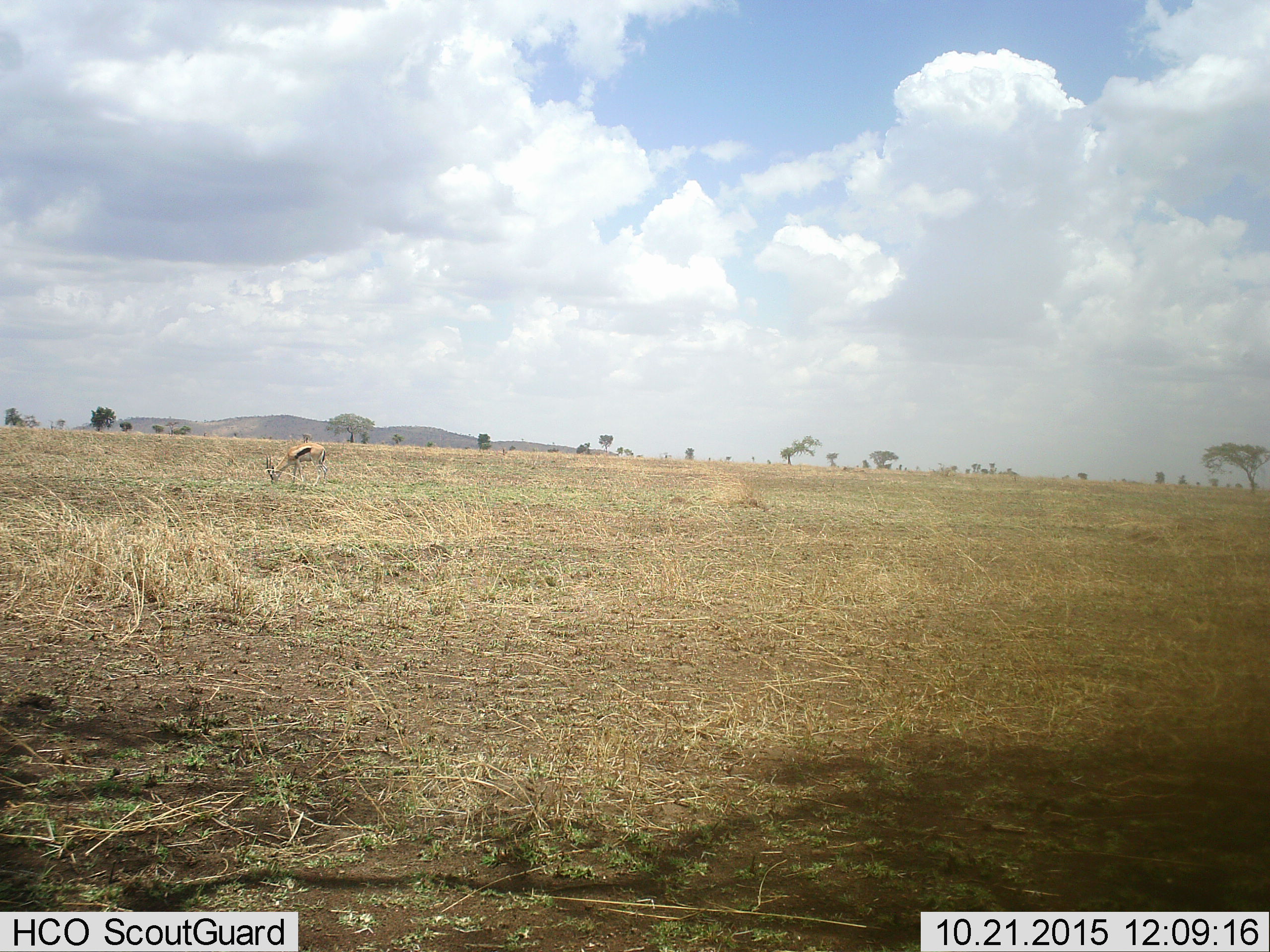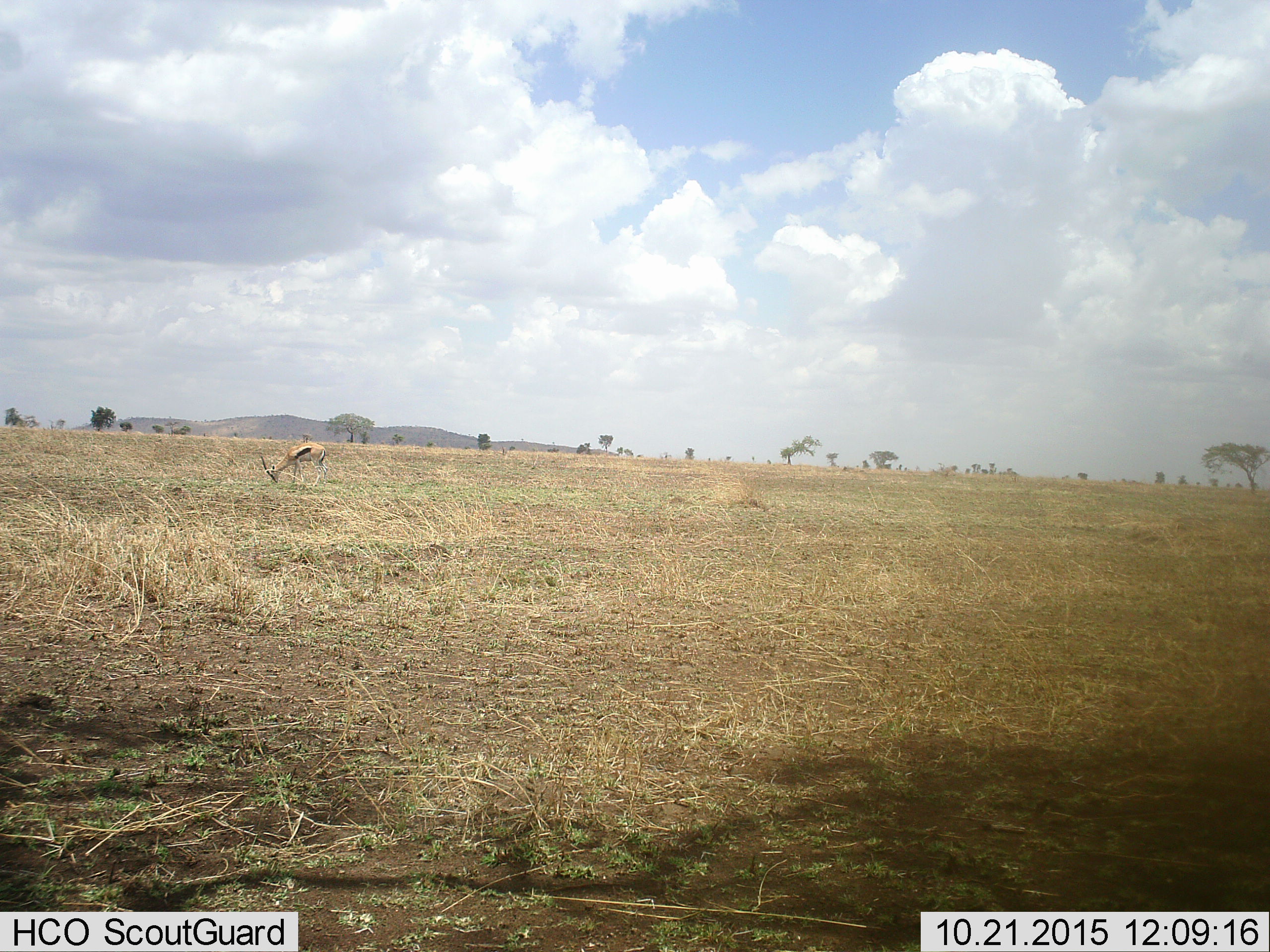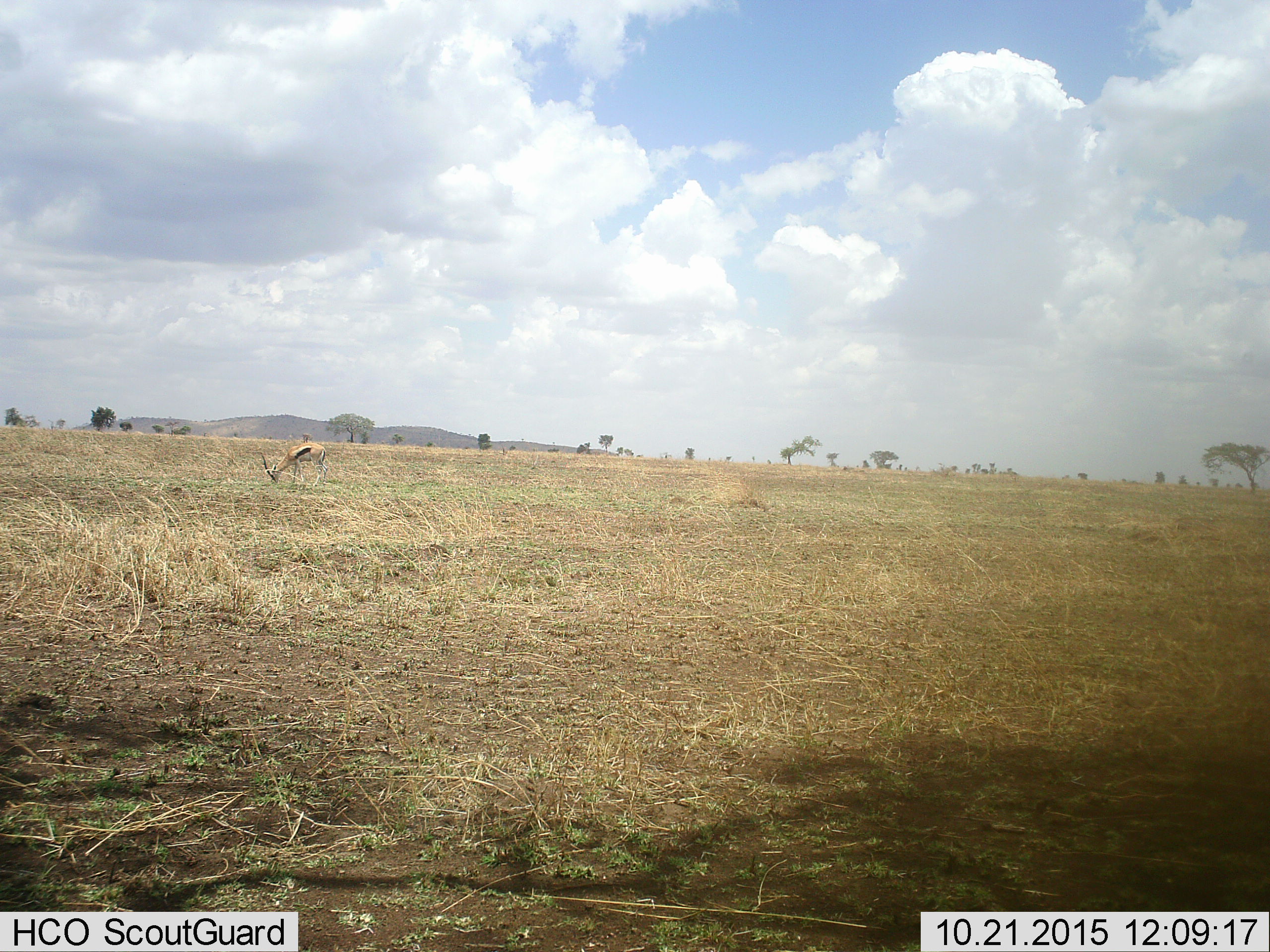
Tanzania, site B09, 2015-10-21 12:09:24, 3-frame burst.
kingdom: Animalia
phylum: Chordata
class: Mammalia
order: Artiodactyla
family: Bovidae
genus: Eudorcas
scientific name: Eudorcas thomsonii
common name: thomson's gazelle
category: gazellethomsons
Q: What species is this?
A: Gazellethomsons (thomson's gazelle) (Eudorcas thomsonii).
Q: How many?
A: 1.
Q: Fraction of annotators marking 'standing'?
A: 33%.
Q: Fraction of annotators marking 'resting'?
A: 0%.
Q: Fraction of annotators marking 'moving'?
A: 7%.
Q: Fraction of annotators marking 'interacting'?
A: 0%.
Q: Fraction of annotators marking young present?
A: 0%.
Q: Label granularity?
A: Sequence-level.